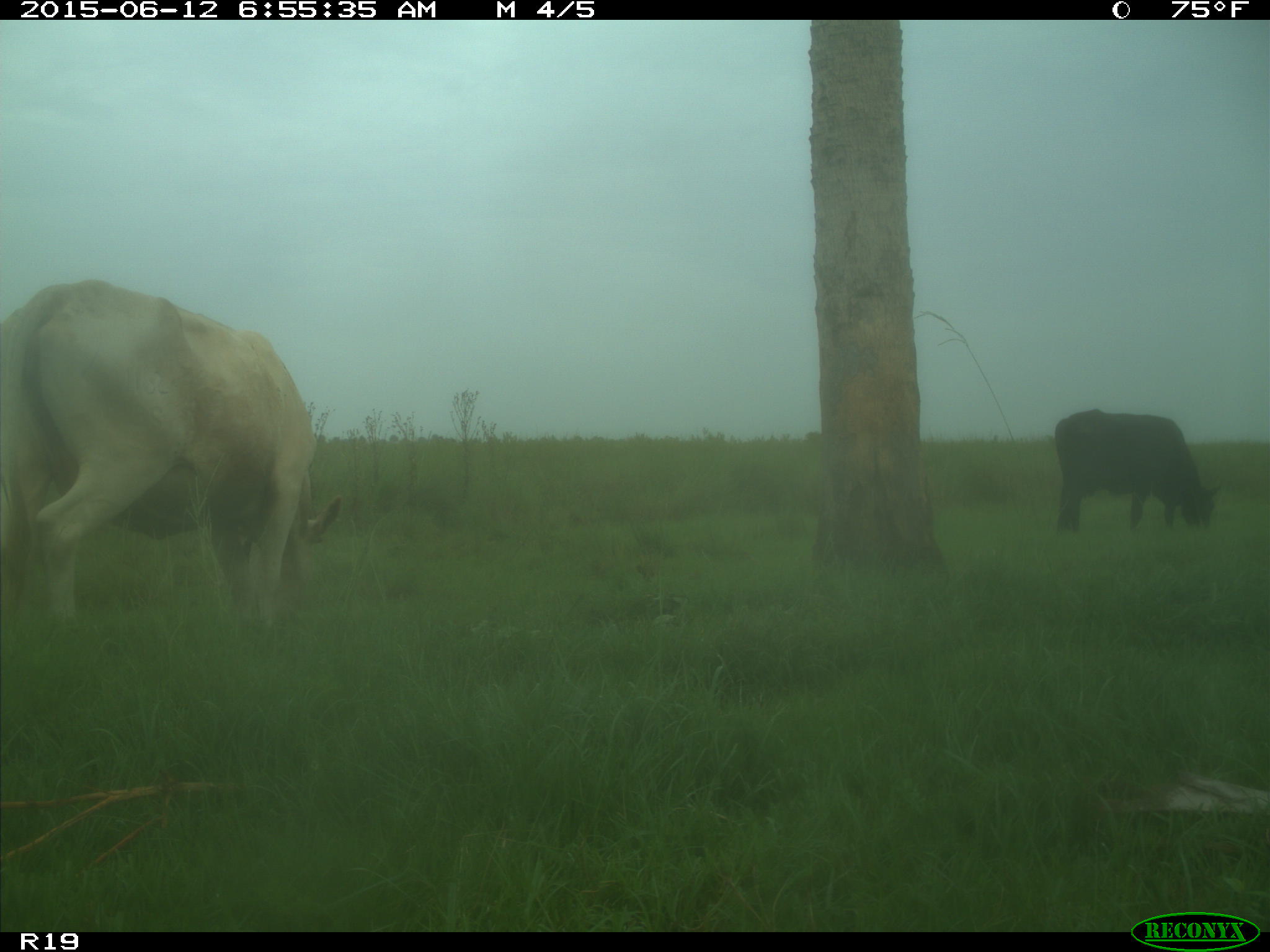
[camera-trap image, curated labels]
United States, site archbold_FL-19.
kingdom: Animalia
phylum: Chordata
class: Mammalia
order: Artiodactyla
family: Bovidae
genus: Bos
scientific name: Bos taurus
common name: domestic cow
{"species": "Bos taurus (domestic cow)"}